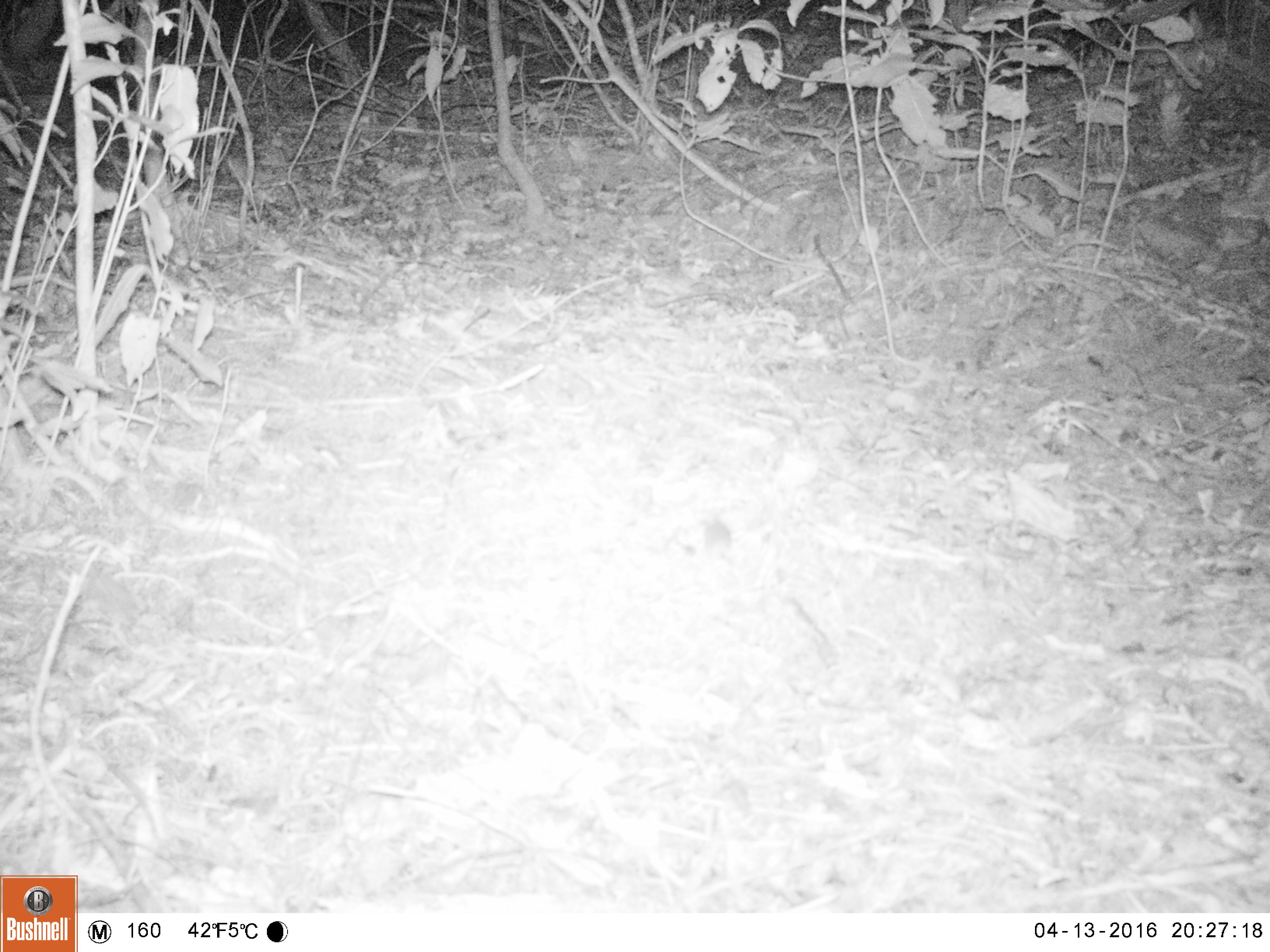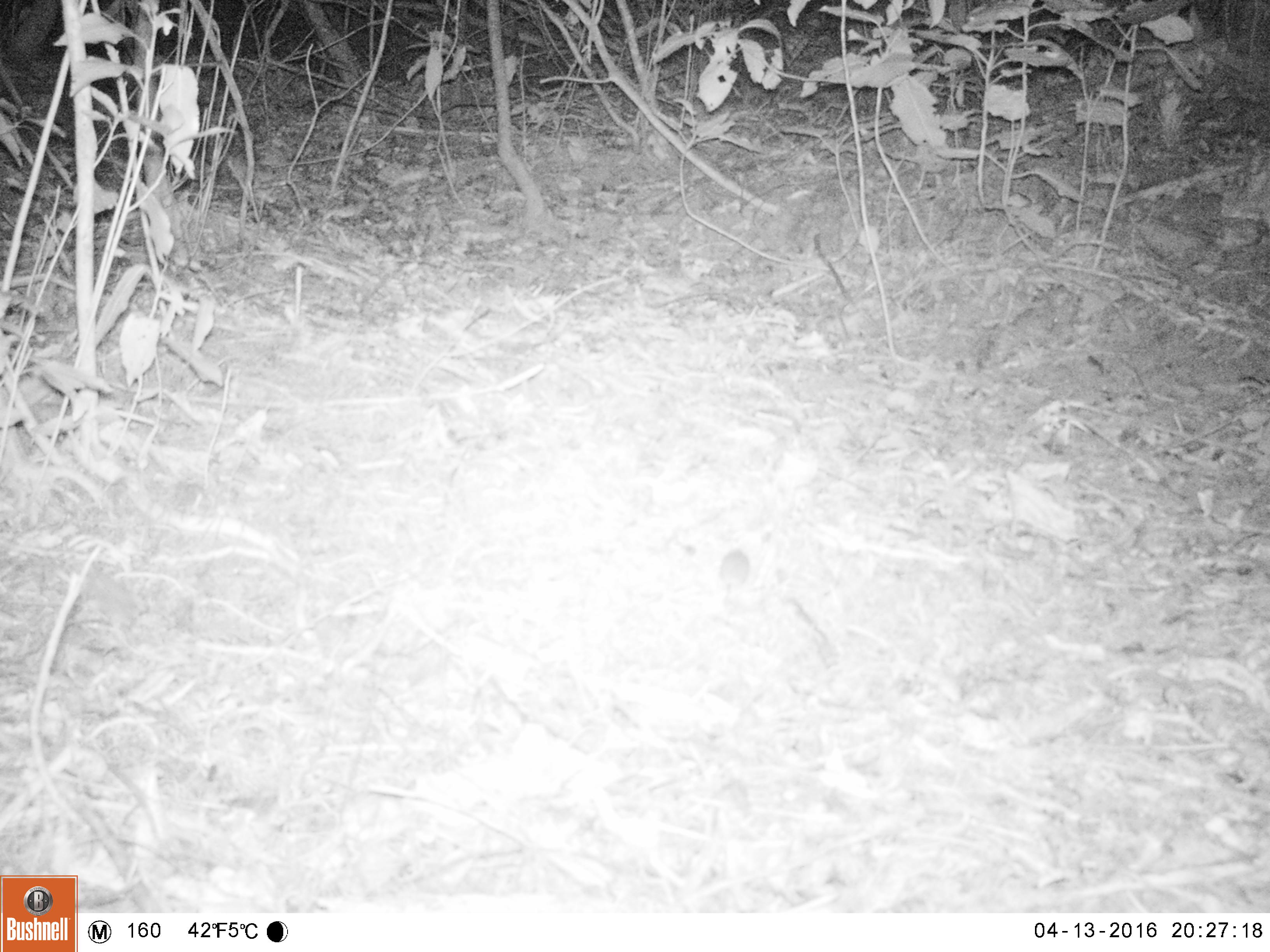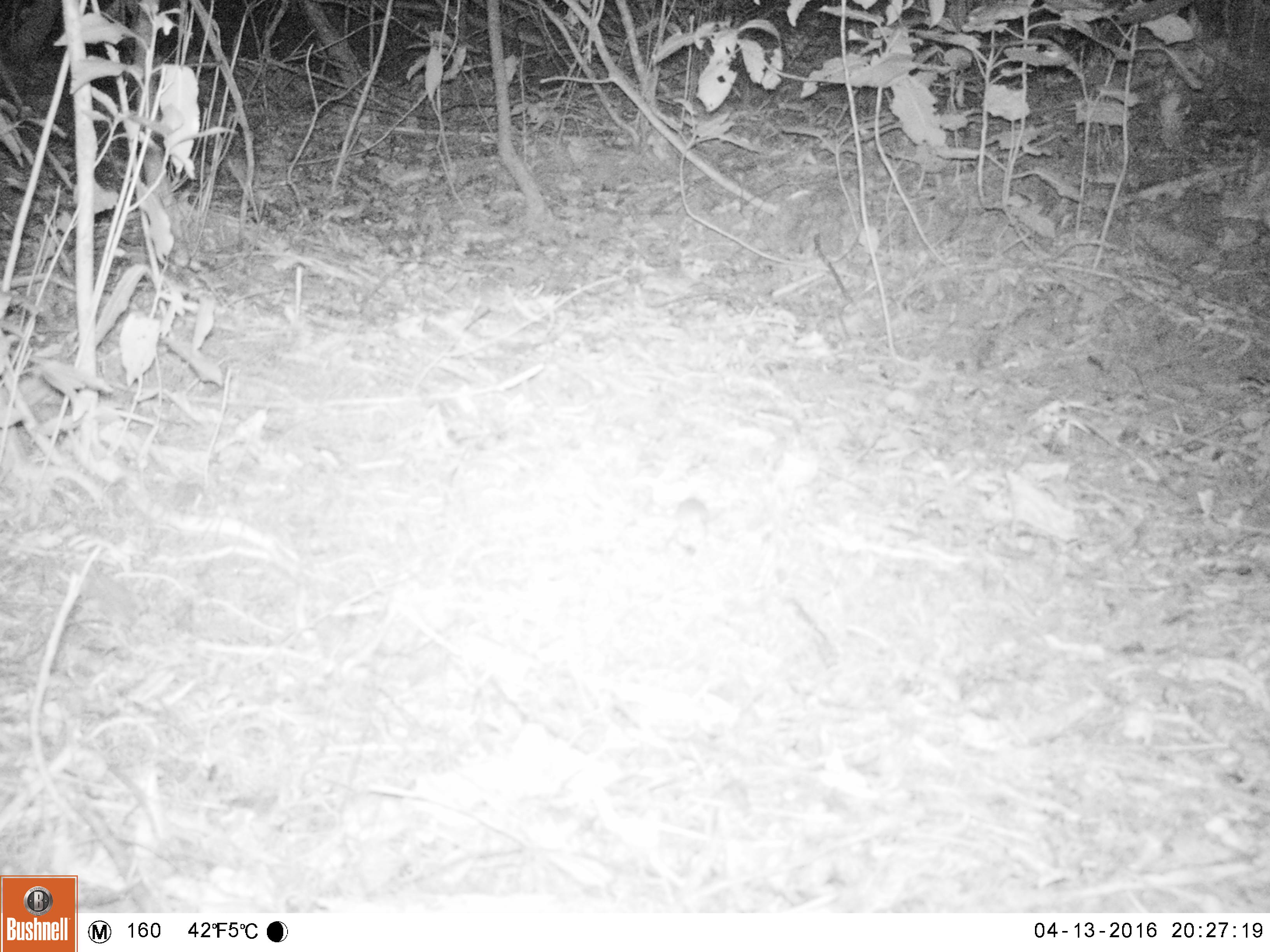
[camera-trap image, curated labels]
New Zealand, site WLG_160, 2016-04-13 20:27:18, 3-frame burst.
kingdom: Animalia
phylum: Chordata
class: Mammalia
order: Rodentia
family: Muridae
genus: Mus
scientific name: Mus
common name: mouse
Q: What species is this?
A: Mouse (Mus).